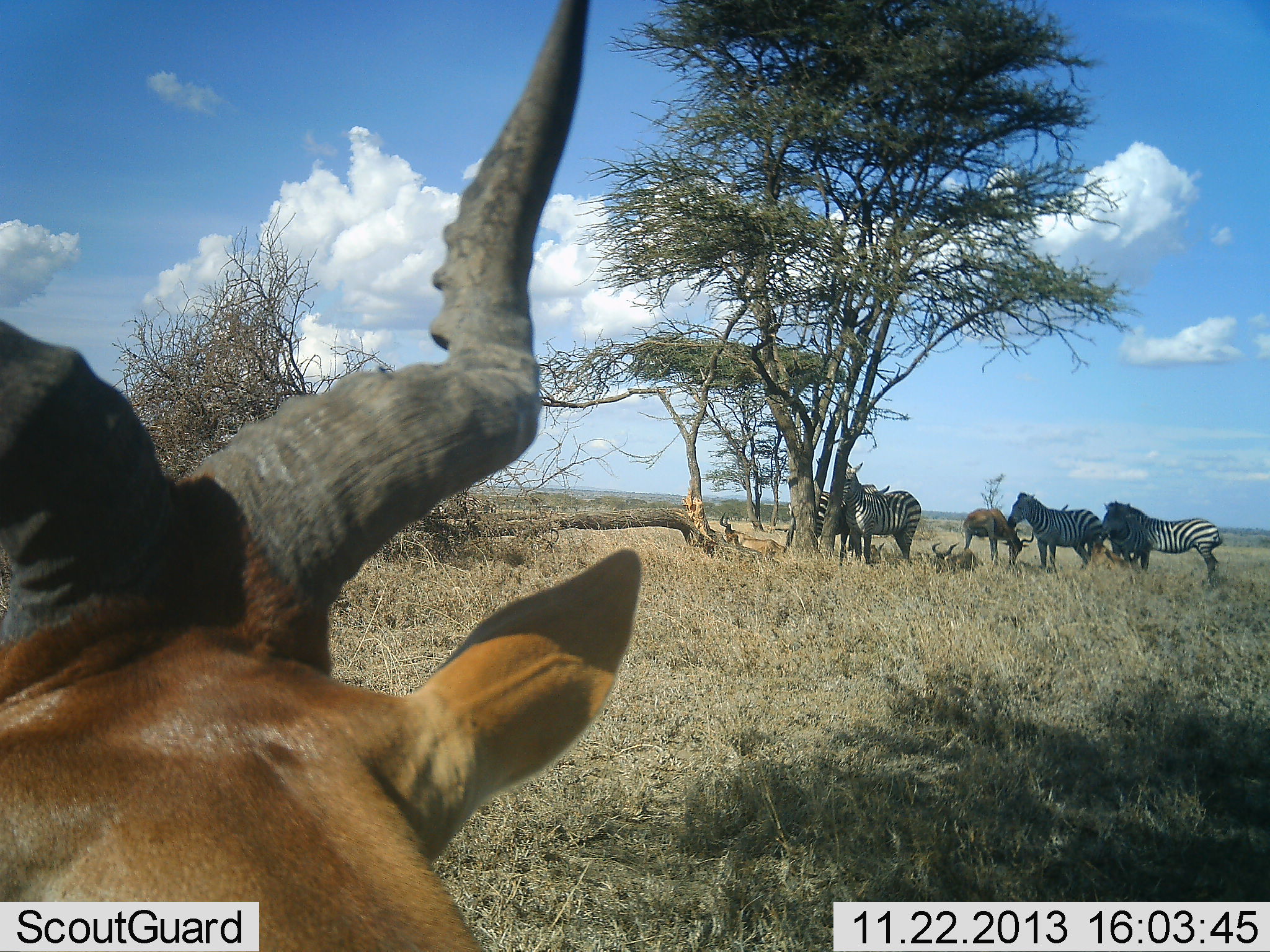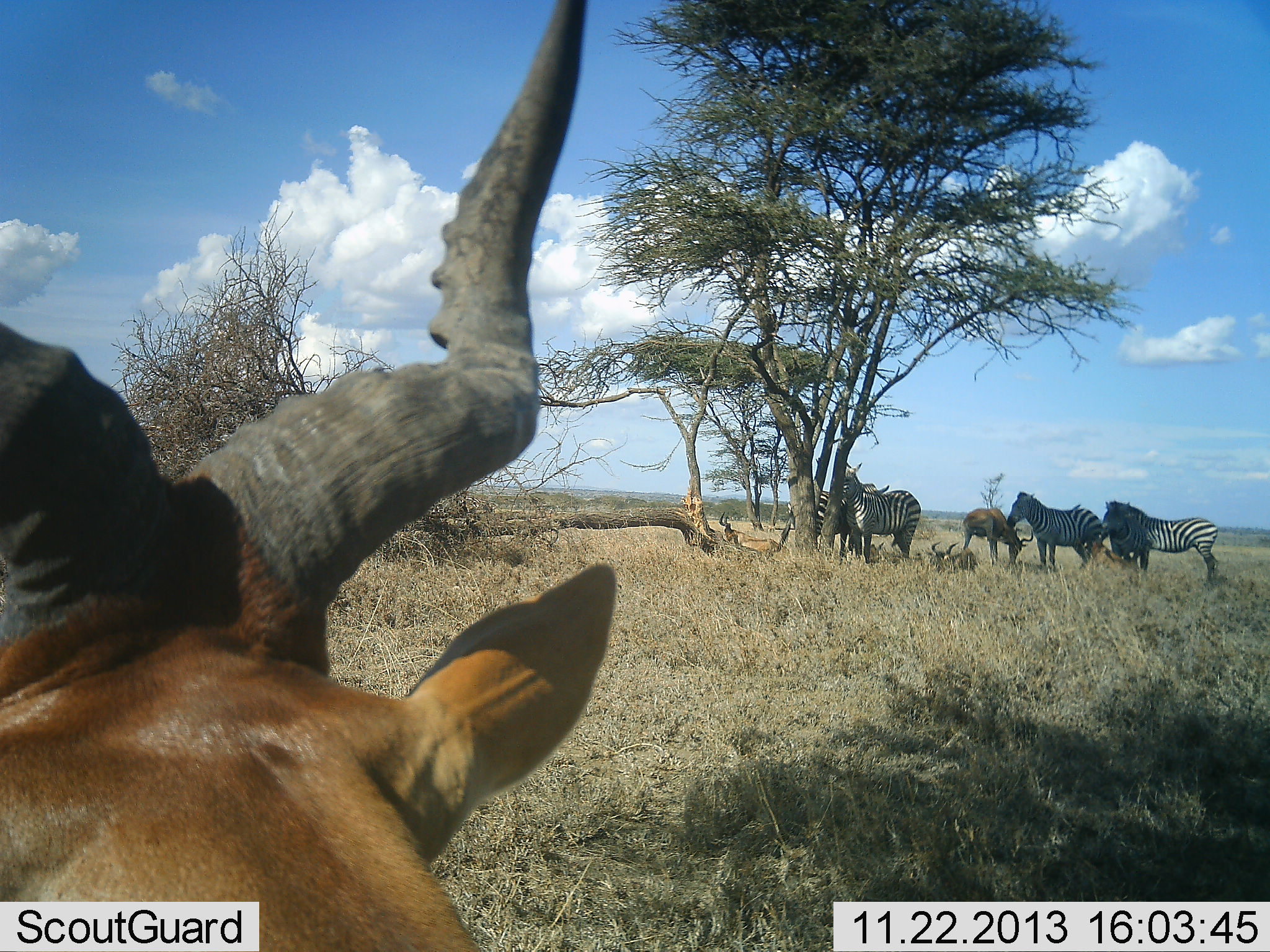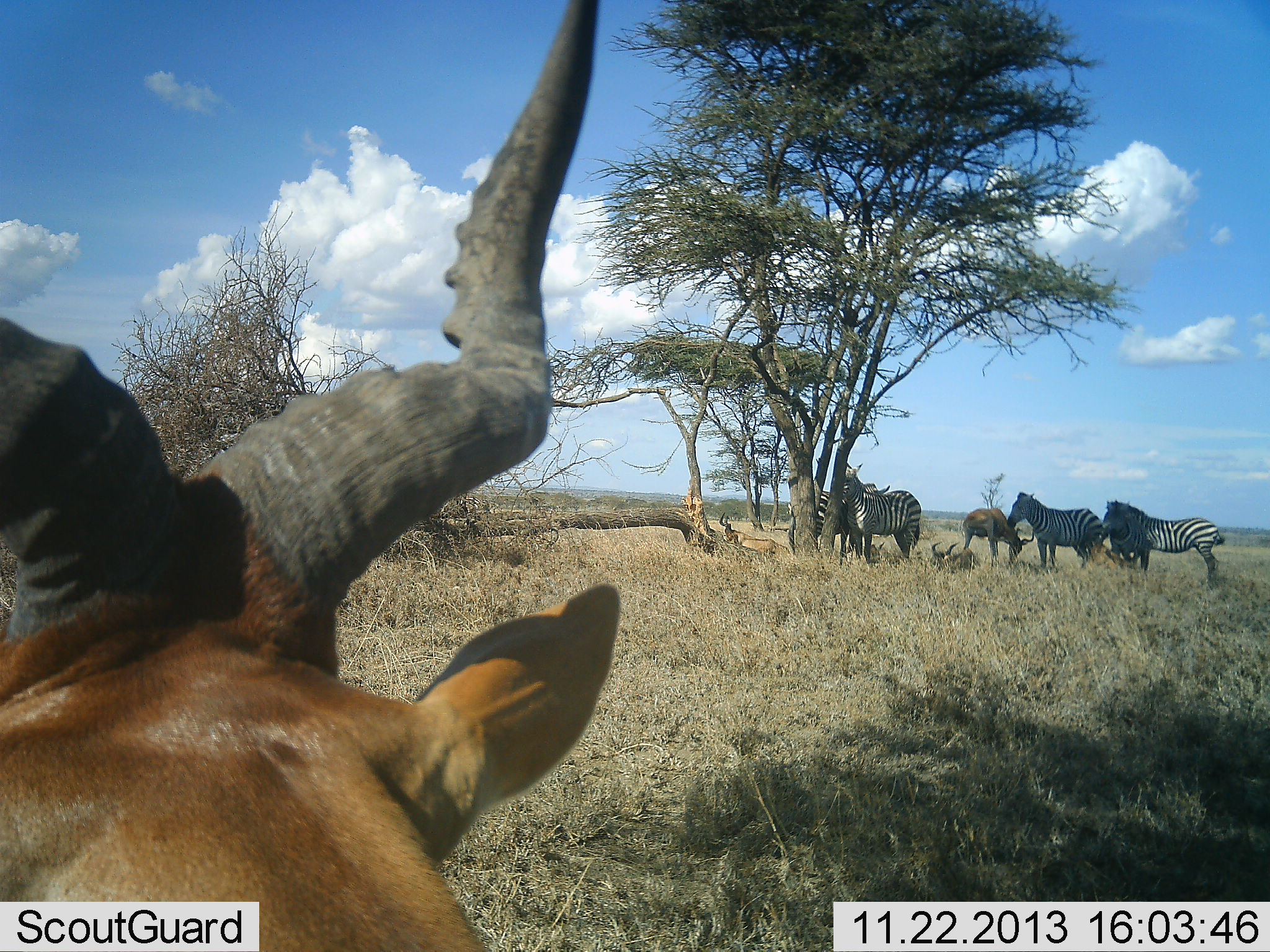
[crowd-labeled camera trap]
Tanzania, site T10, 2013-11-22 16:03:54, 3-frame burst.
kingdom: Animalia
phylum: Chordata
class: Mammalia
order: Artiodactyla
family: Bovidae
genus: Alcelaphus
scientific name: Alcelaphus buselaphus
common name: hartebeest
Hartebeest (Alcelaphus buselaphus), count 4. Behavior (volunteer vote fractions): standing 92%, resting 75%, moving 0%, interacting 0%. Young present (vote fraction): 0%. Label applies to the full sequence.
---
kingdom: Animalia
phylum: Chordata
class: Mammalia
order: Perissodactyla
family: Equidae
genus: Equus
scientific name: Equus quagga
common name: plains zebra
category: zebra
Zebra (plains zebra) (Equus quagga), count 4. Behavior (volunteer vote fractions): standing 94%, resting 16%, moving 3%, interacting 3%. Young present (vote fraction): 0%. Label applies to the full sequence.